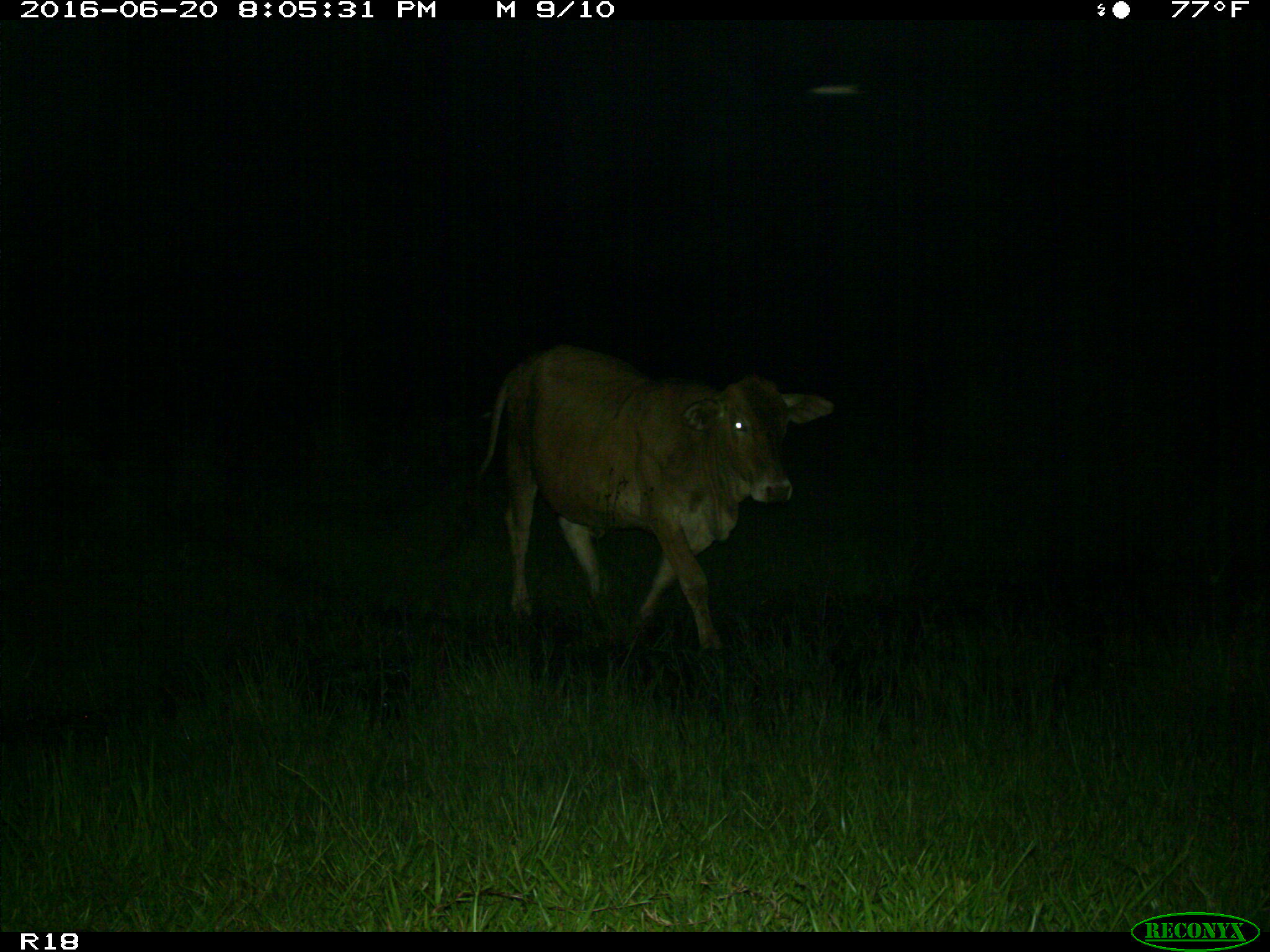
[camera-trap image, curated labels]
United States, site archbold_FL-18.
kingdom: Animalia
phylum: Chordata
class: Mammalia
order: Artiodactyla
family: Bovidae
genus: Bos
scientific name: Bos taurus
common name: domestic cow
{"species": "Bos taurus (domestic cow)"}